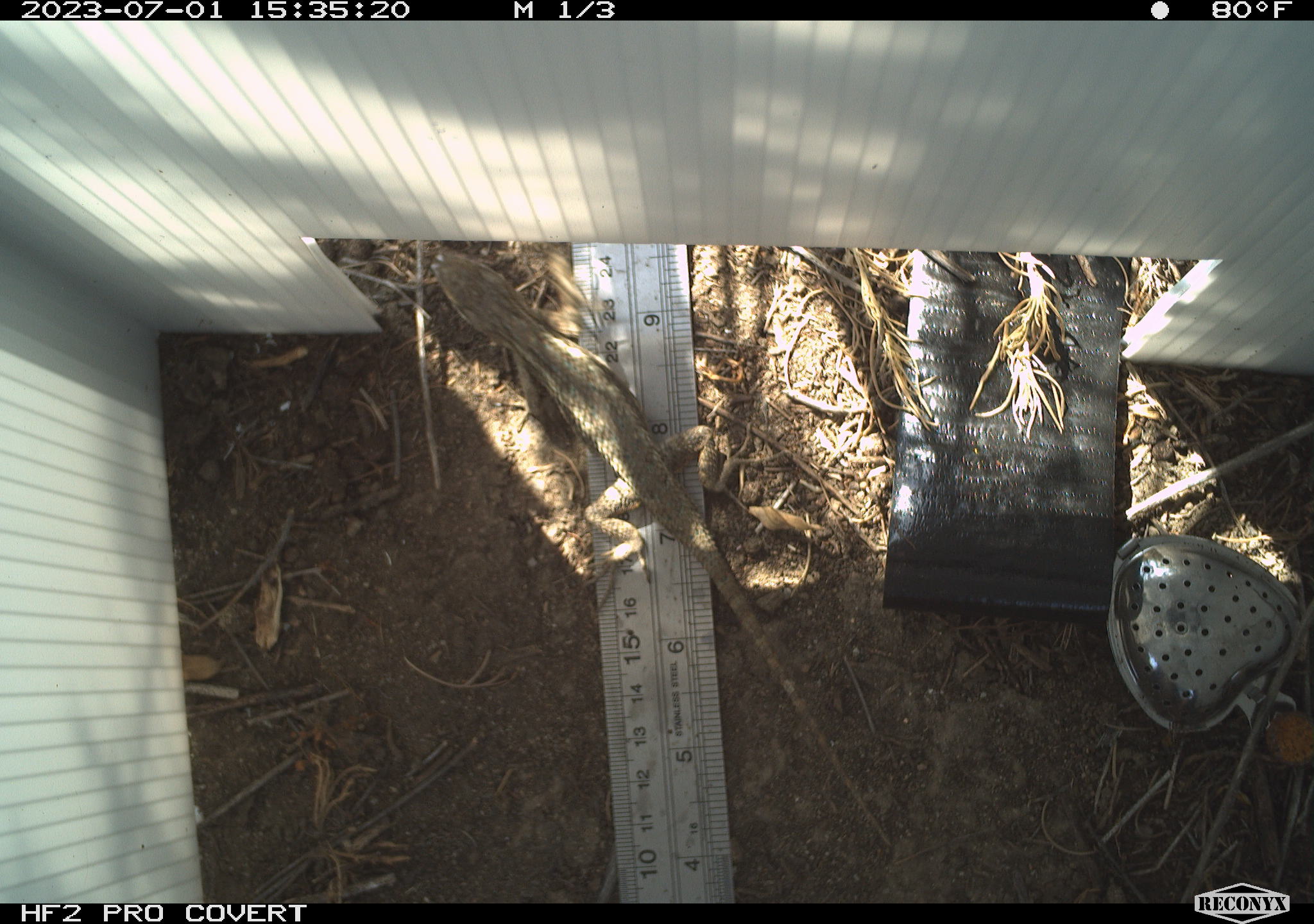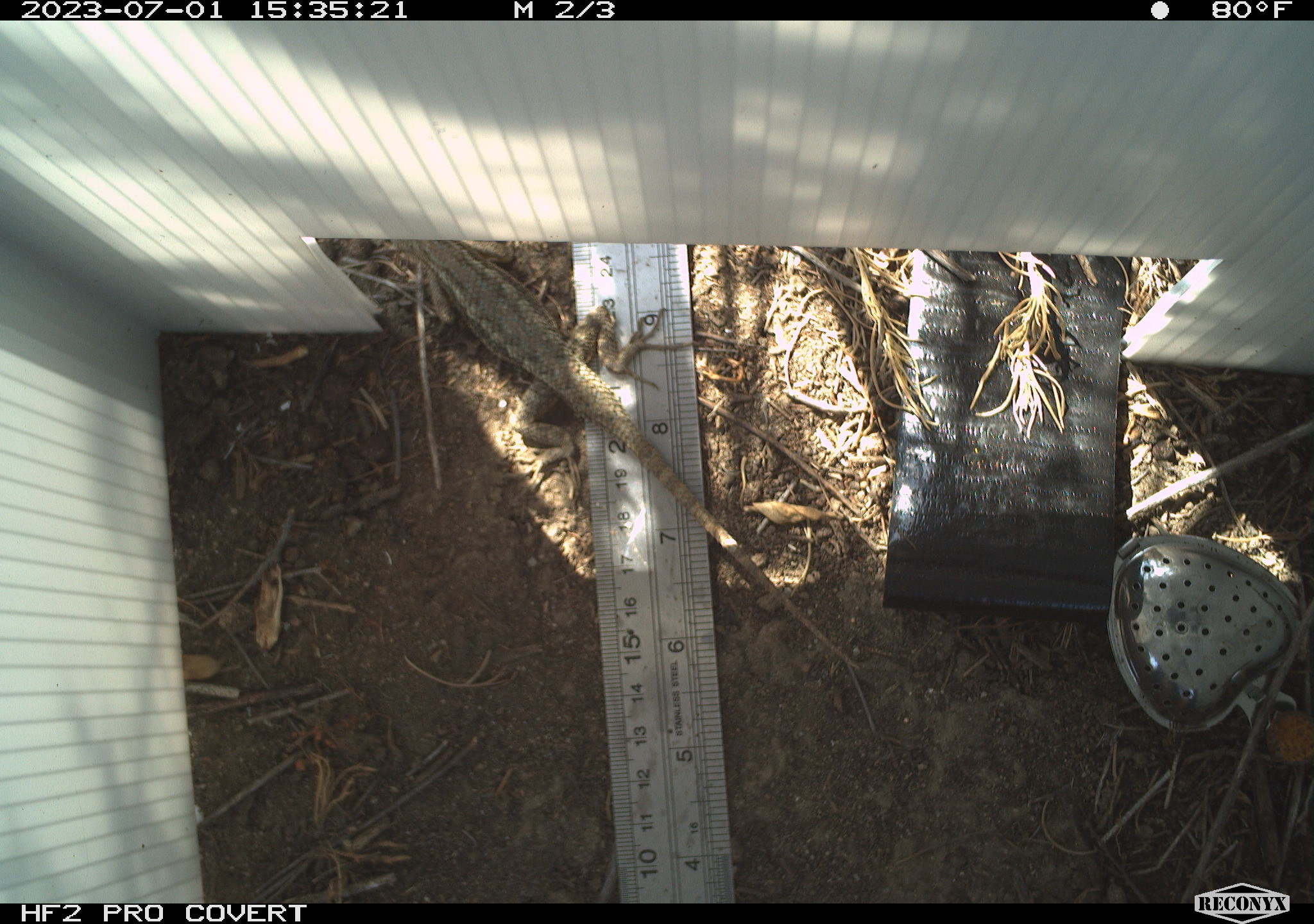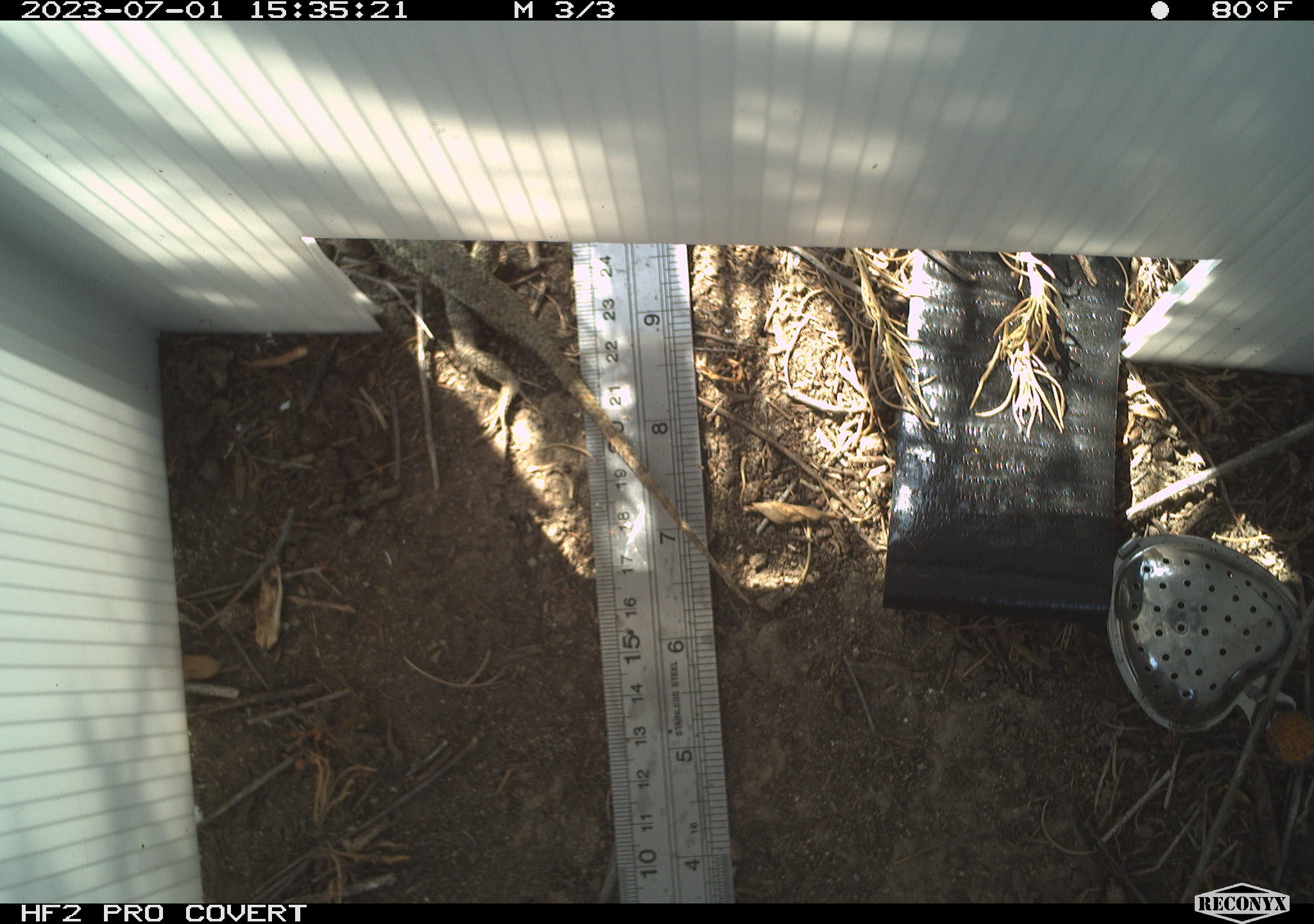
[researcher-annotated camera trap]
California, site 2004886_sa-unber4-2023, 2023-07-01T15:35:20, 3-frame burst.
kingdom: Animalia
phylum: Chordata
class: Reptilia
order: Squamata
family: Phrynosomatidae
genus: Sceloporus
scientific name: Sceloporus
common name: spiny lizards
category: sceloporus species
Sceloporus species (spiny lizards) (Sceloporus).